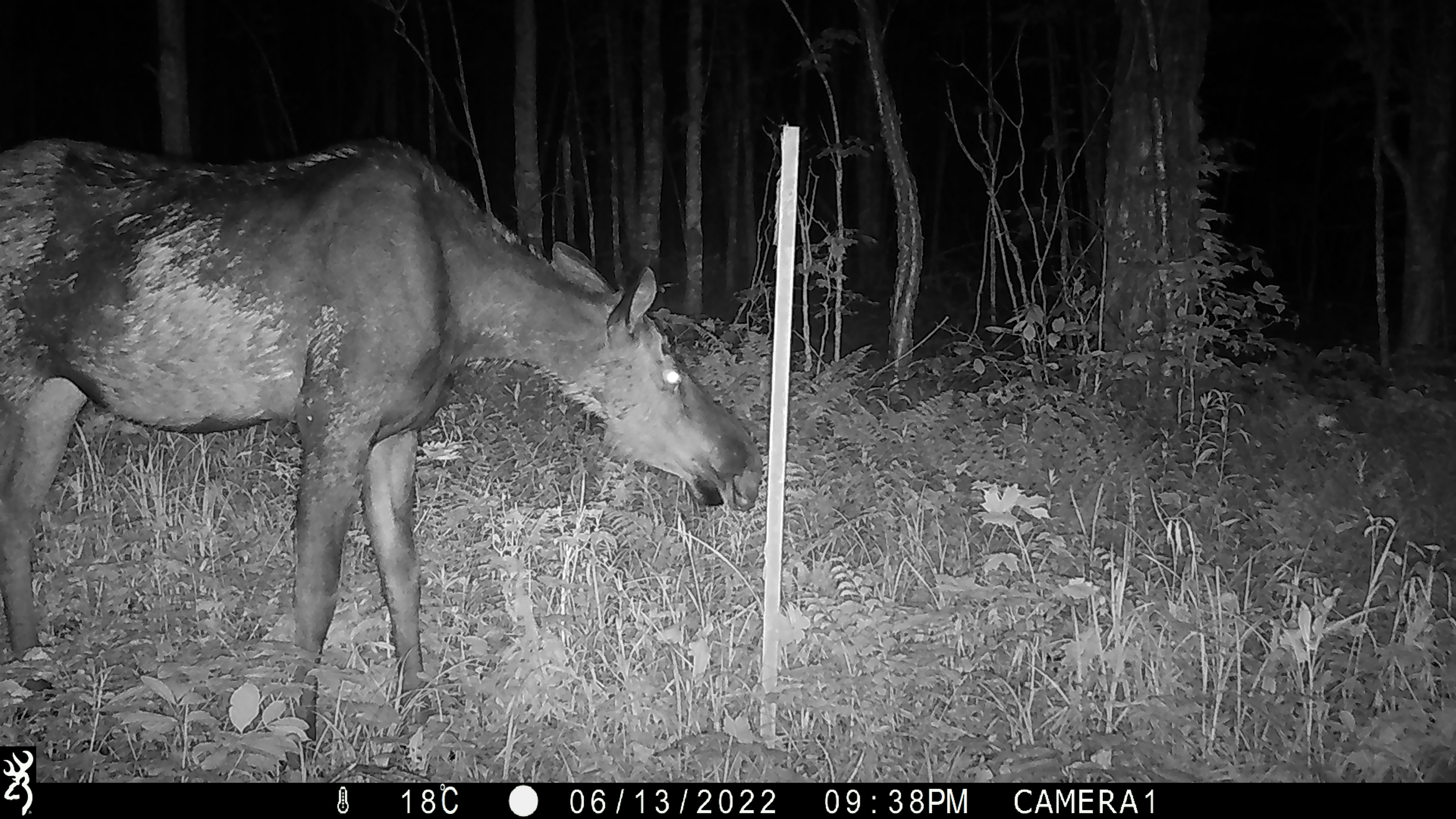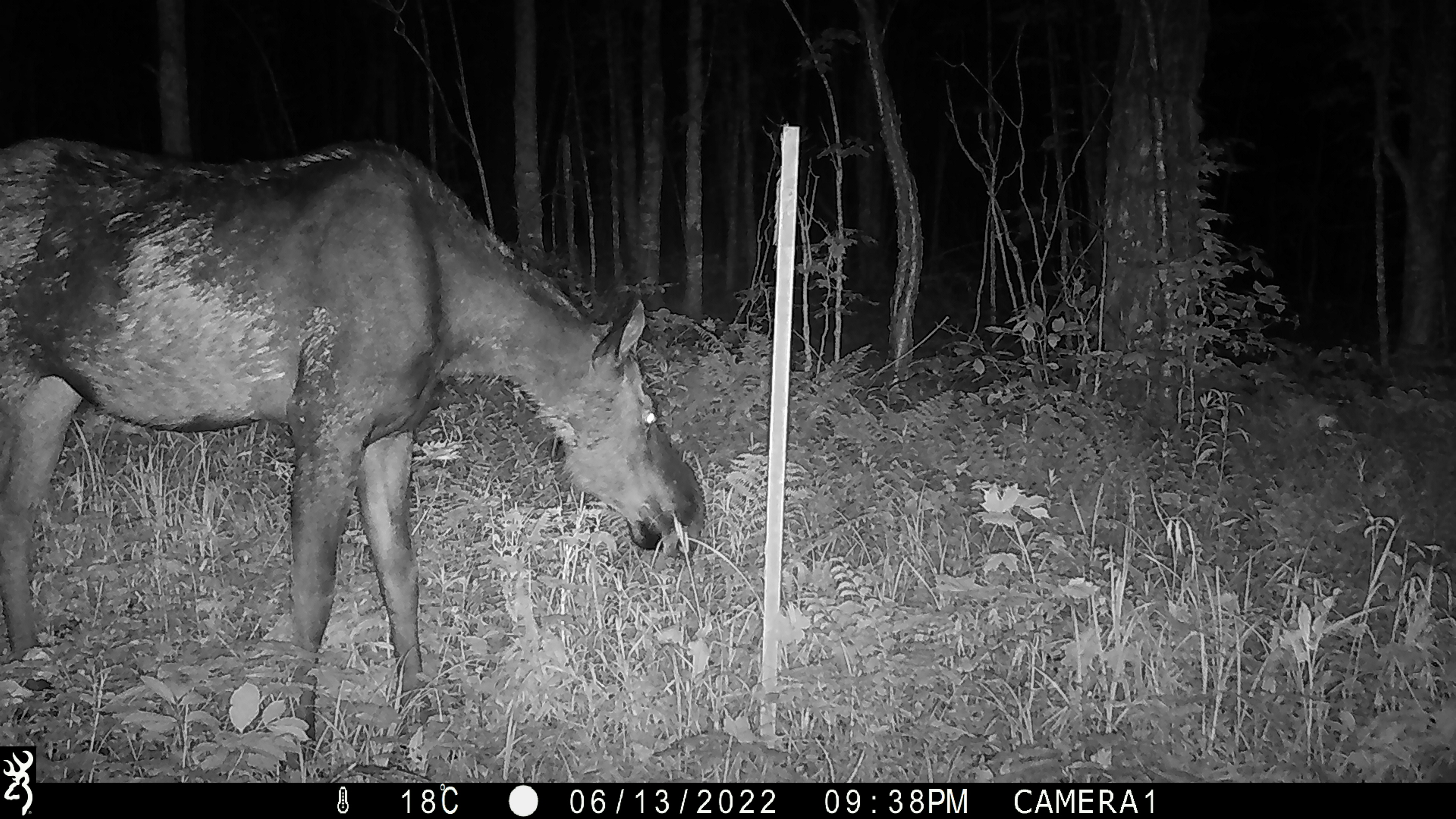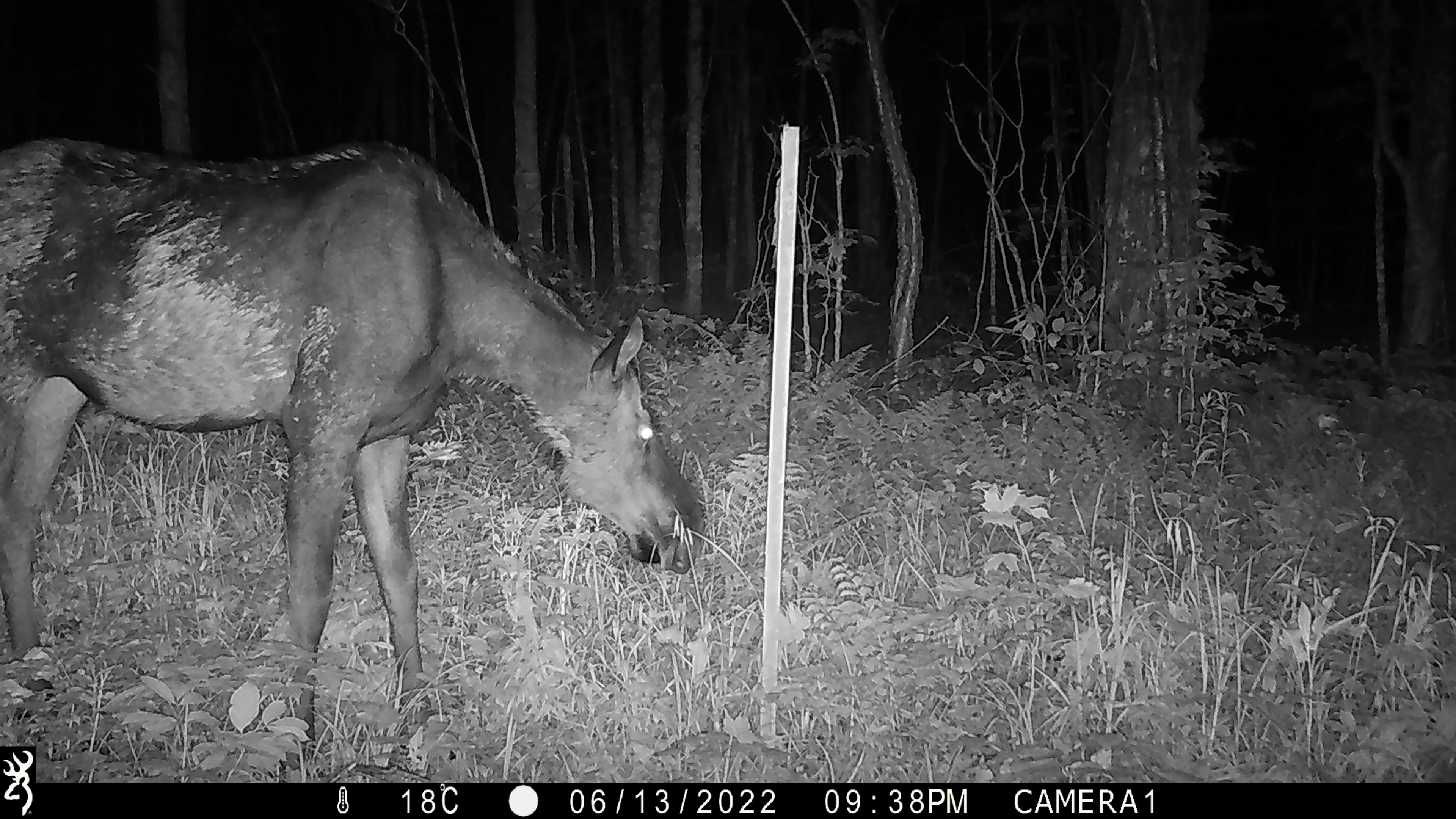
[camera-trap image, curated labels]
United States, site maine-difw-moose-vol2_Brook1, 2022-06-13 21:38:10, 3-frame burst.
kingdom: Animalia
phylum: Chordata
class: Mammalia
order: Artiodactyla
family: Cervidae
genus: Alces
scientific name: Alces alces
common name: moose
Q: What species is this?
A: Moose (Alces alces).